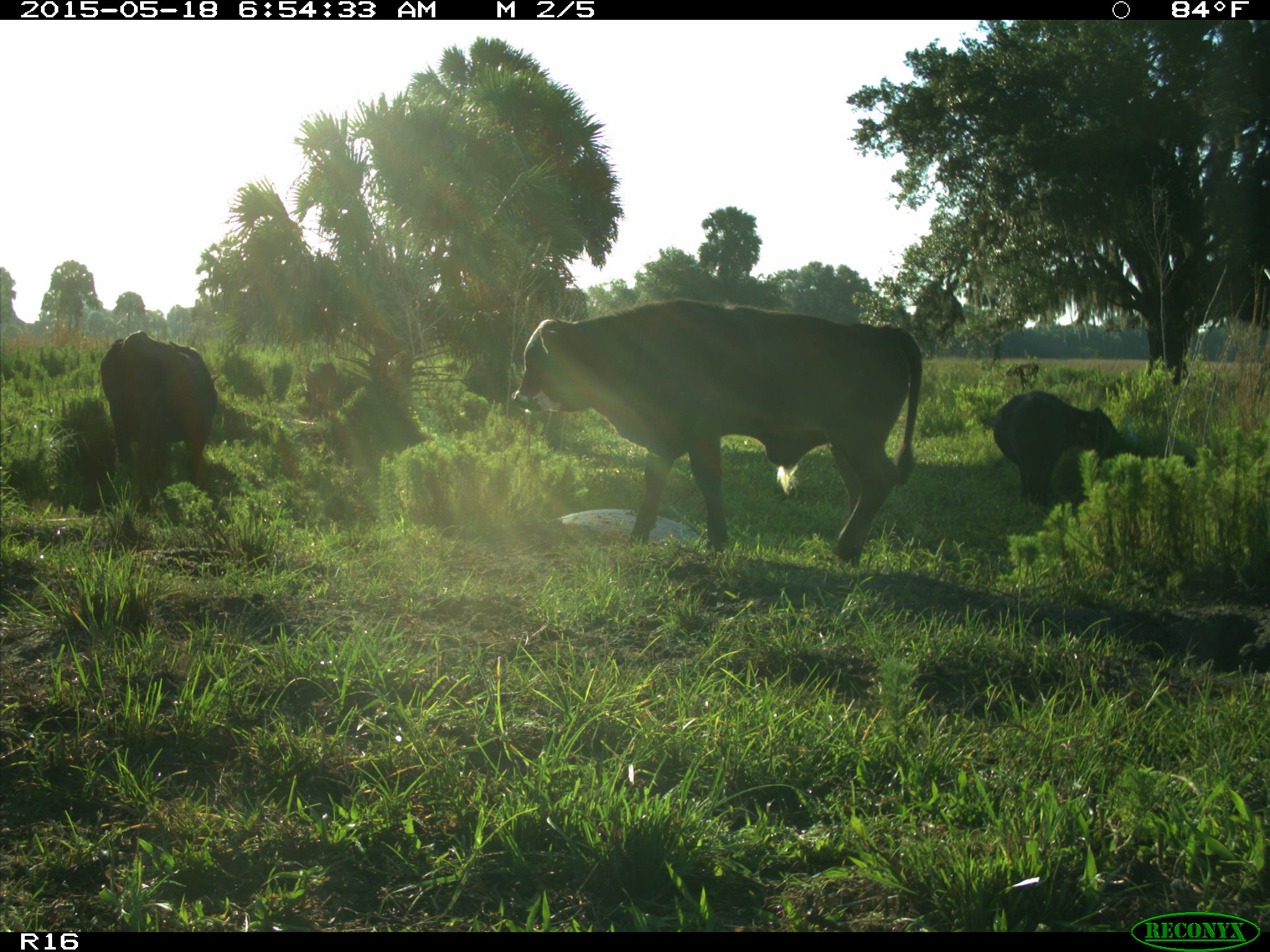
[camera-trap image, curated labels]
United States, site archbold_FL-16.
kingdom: Animalia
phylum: Chordata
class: Mammalia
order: Artiodactyla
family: Bovidae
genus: Bos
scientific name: Bos taurus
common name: domestic cow